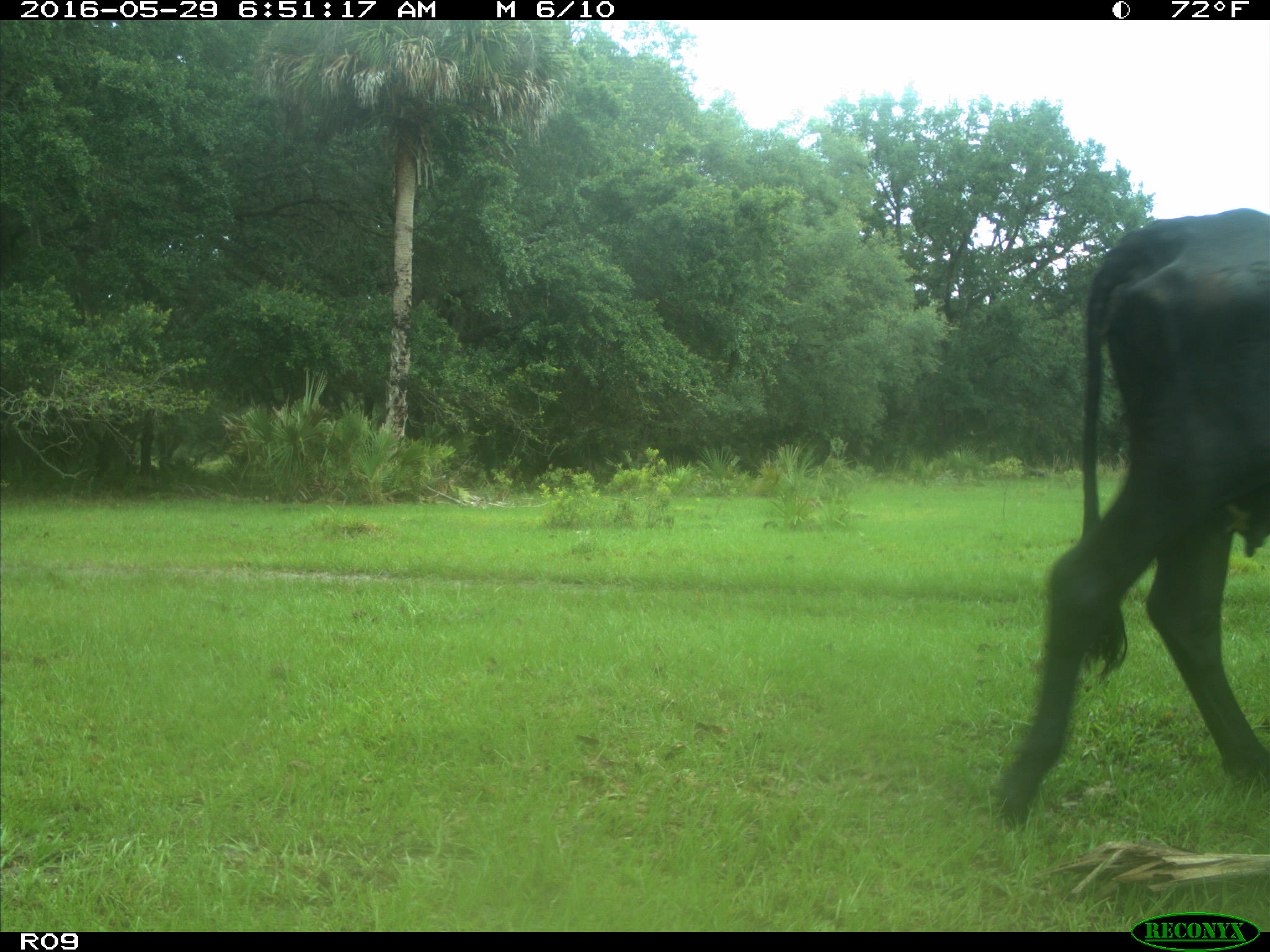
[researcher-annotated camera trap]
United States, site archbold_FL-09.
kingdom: Animalia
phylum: Chordata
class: Mammalia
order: Artiodactyla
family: Bovidae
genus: Bos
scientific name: Bos taurus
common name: domestic cow